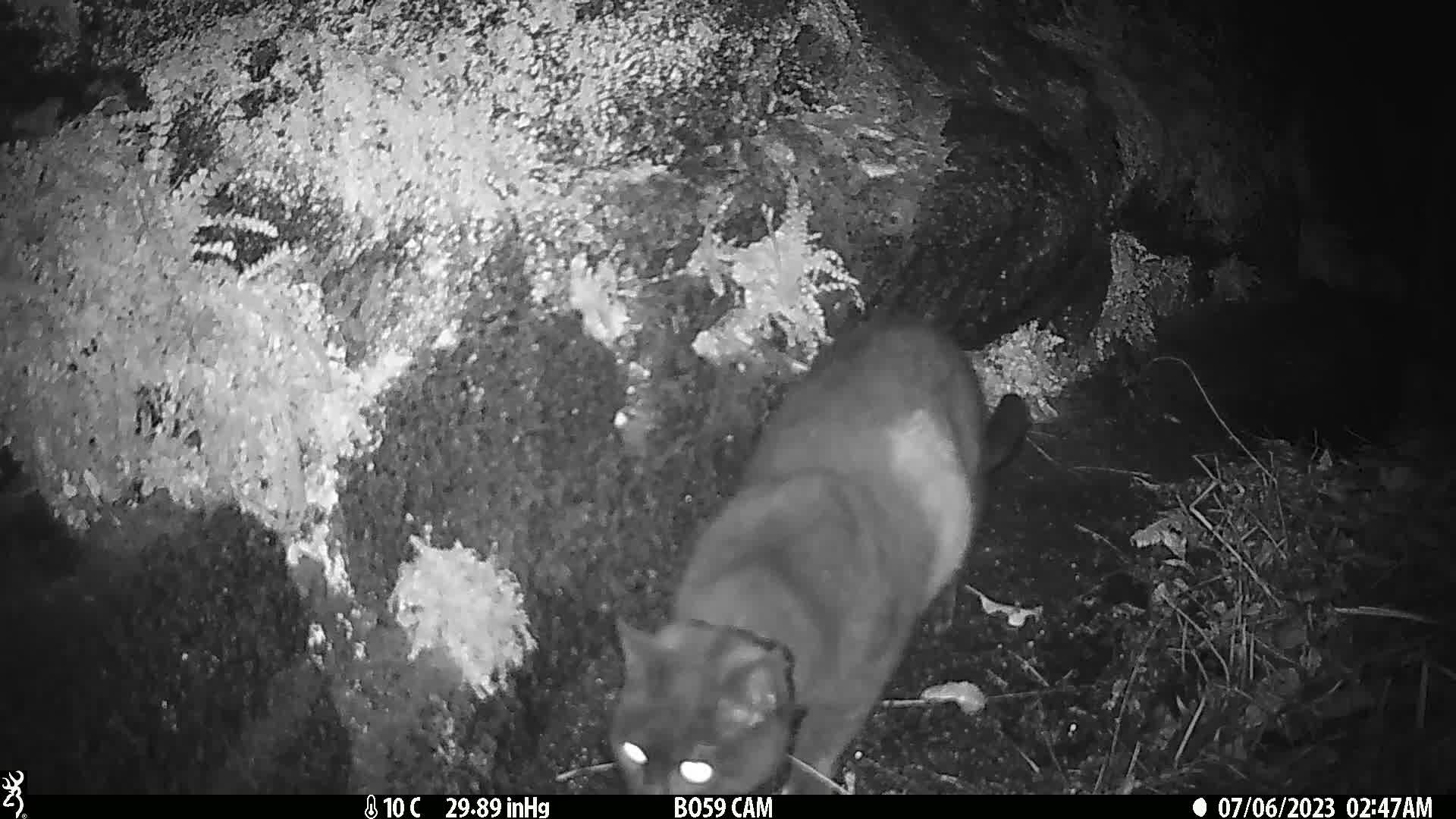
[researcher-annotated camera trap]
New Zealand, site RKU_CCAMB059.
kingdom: Animalia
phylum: Chordata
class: Mammalia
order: Carnivora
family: Felidae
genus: Felis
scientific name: Felis catus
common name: domestic cat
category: cat